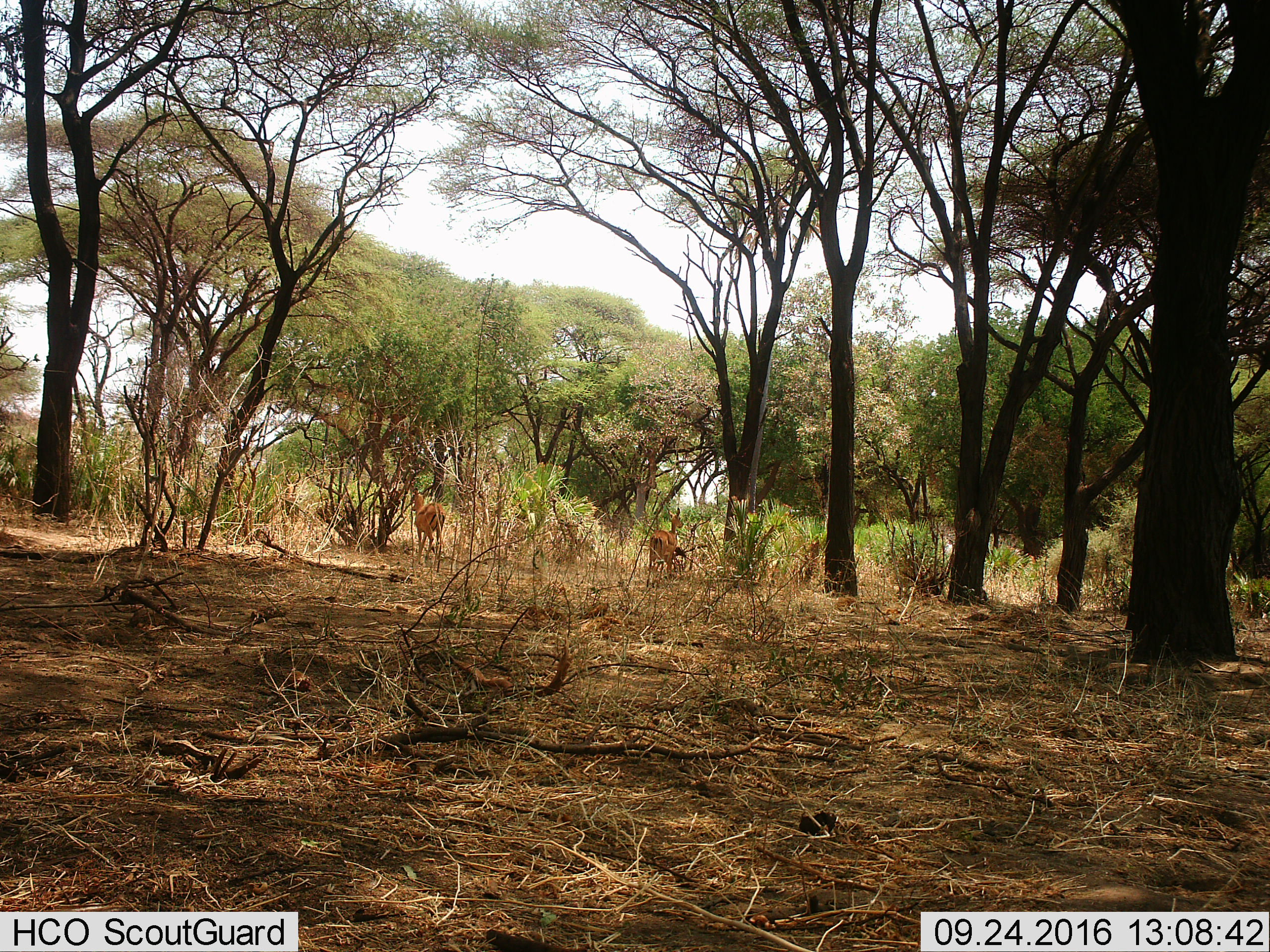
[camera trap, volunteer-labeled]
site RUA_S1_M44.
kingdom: Animalia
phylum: Chordata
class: Mammalia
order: Artiodactyla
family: Bovidae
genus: Aepyceros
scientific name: Aepyceros melampus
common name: impala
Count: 2.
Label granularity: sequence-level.